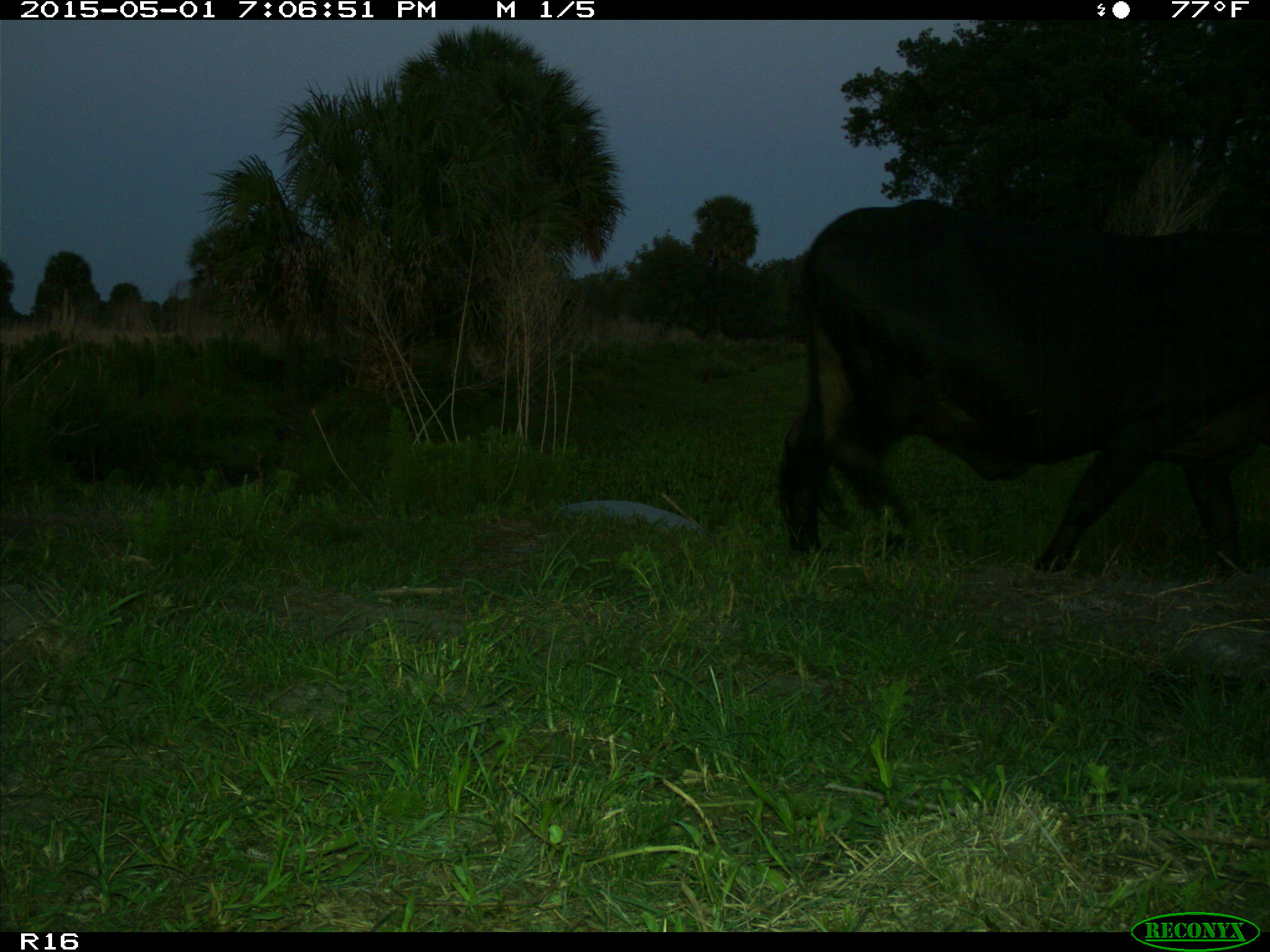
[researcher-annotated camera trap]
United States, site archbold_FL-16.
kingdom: Animalia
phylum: Chordata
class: Mammalia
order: Artiodactyla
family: Bovidae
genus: Bos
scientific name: Bos taurus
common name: domestic cow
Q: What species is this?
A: Bos taurus (domestic cow).